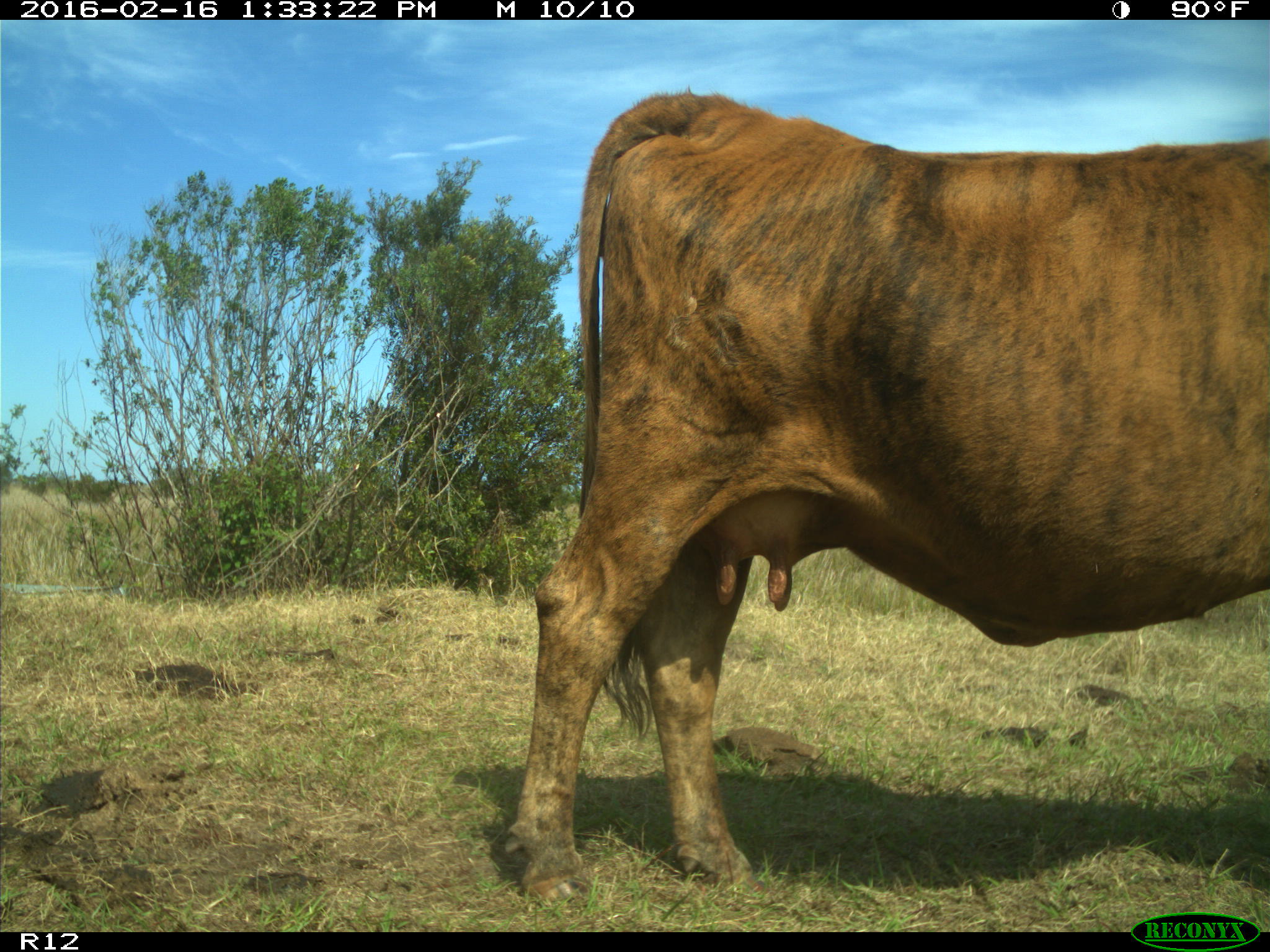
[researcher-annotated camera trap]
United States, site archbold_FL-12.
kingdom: Animalia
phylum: Chordata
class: Mammalia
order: Artiodactyla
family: Bovidae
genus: Bos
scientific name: Bos taurus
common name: domestic cow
Bos taurus (domestic cow).